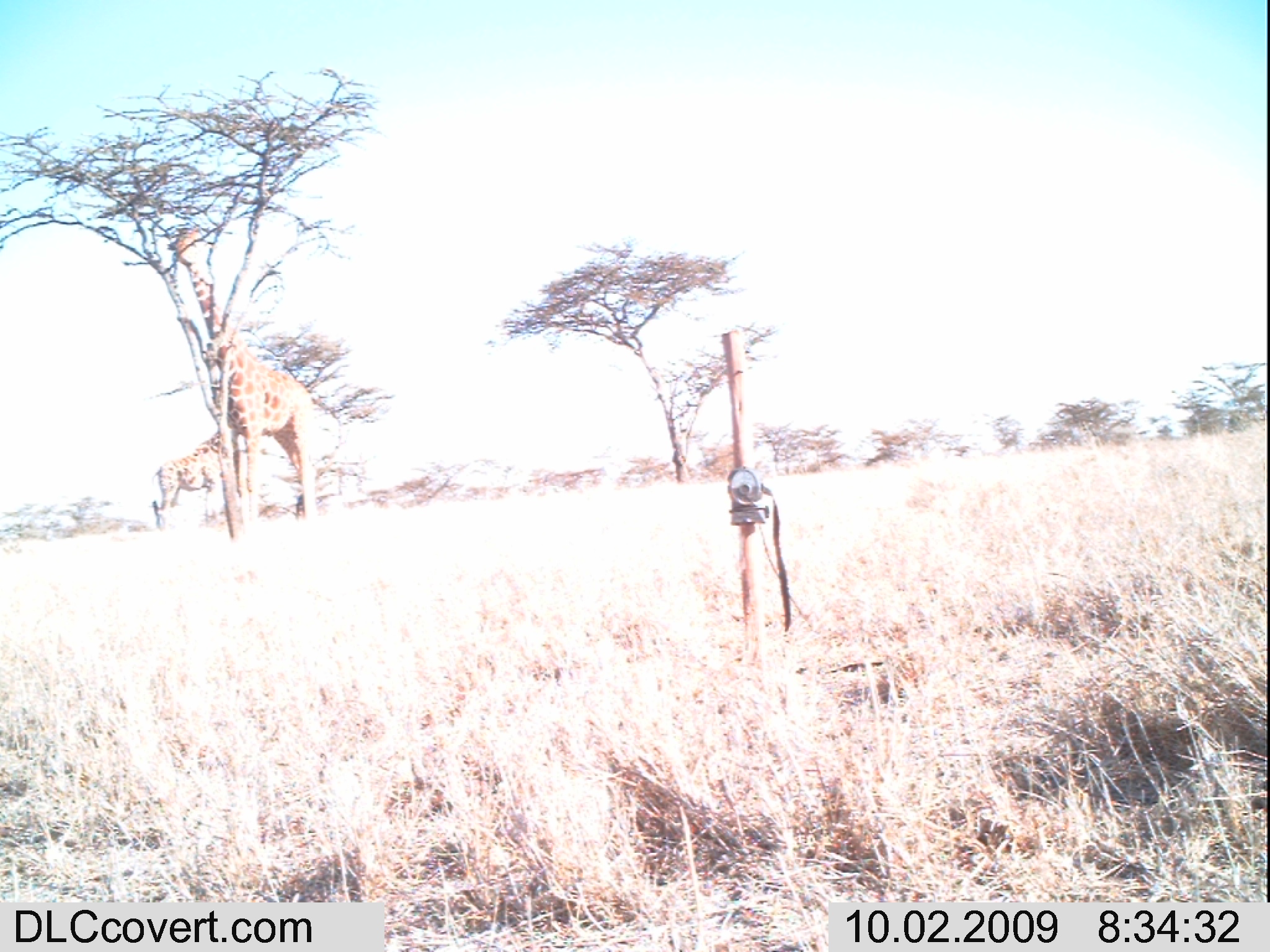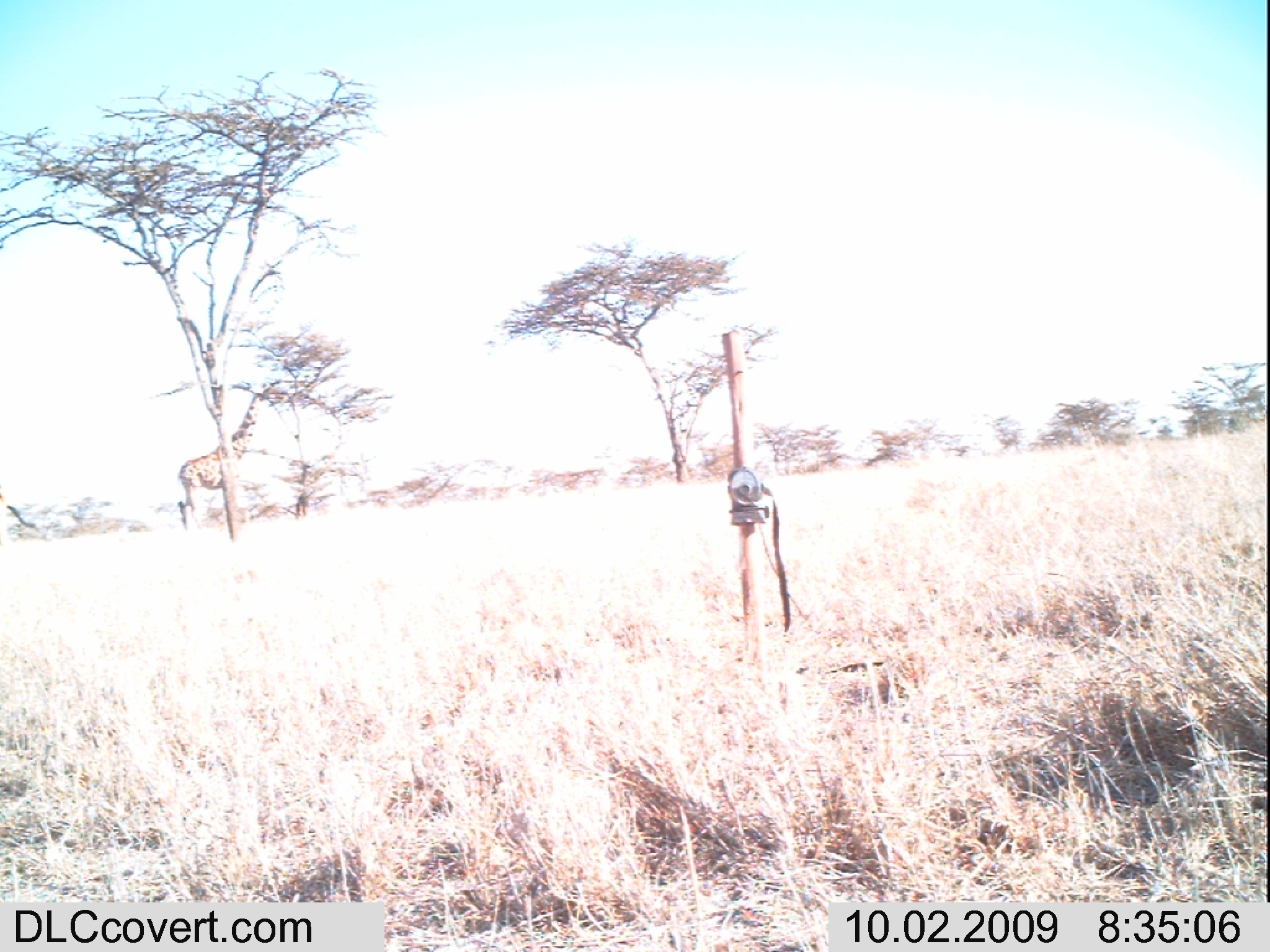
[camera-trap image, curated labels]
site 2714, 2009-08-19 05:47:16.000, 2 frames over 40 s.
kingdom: Animalia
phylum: Chordata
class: Mammalia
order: Perissodactyla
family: Equidae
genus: Equus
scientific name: Equus quagga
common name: plains zebra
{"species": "Equus quagga (plains zebra)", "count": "1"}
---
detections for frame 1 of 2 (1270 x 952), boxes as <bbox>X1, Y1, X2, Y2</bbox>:
equus quagga: <bbox>169, 229, 317, 520</bbox>; <bbox>156, 350, 229, 526</bbox>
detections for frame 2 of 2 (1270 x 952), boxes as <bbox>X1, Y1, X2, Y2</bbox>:
equus quagga: <bbox>178, 389, 288, 530</bbox>